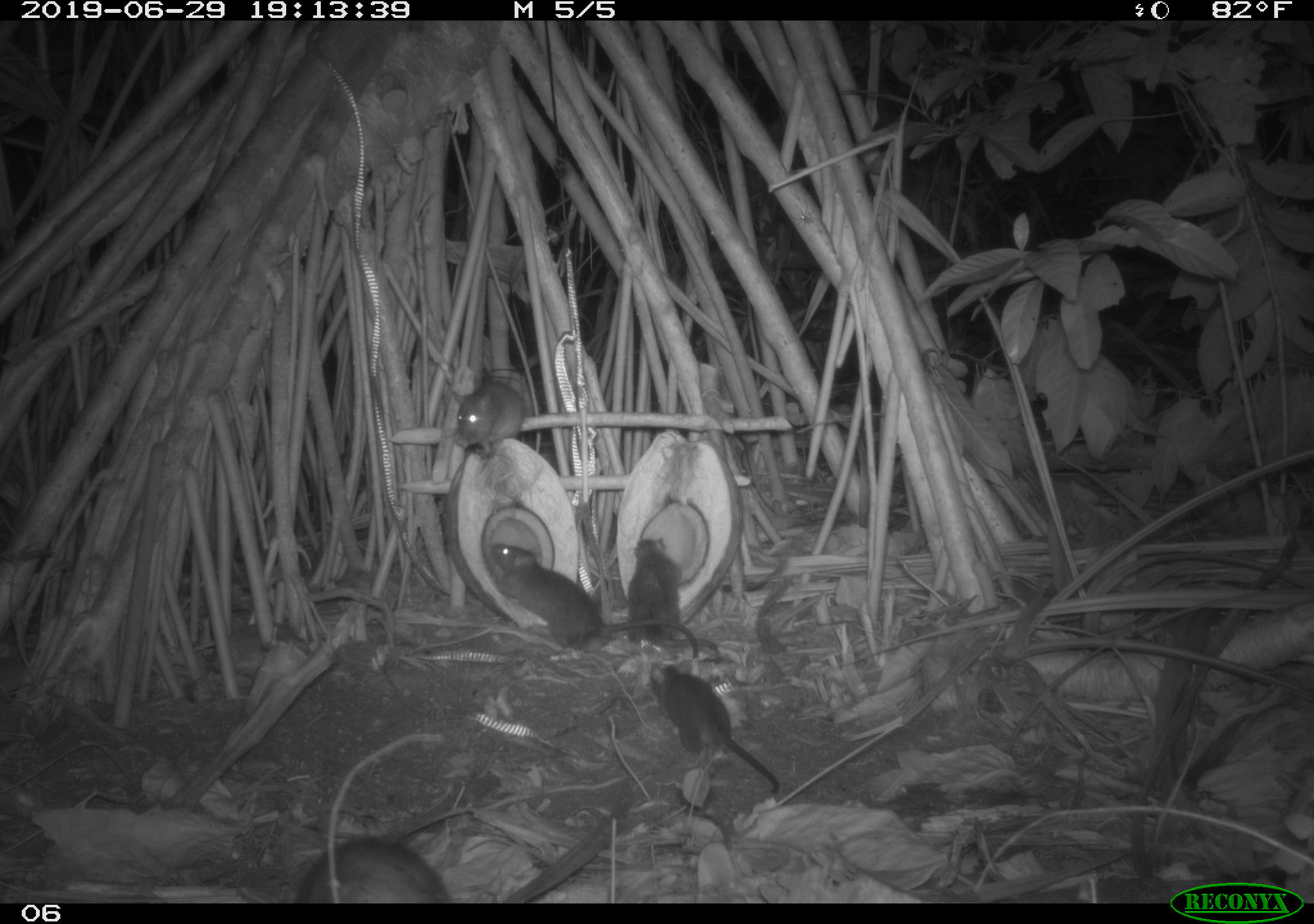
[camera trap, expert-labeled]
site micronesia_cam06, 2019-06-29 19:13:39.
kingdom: Animalia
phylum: Chordata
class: Mammalia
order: Rodentia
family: Muridae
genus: Rattus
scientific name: Rattus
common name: rat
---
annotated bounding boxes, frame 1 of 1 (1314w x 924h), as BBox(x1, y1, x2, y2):
rat: BBox(490, 538, 711, 670); BBox(648, 658, 785, 800); BBox(291, 803, 476, 901); BBox(624, 535, 724, 656); BBox(447, 374, 532, 460)